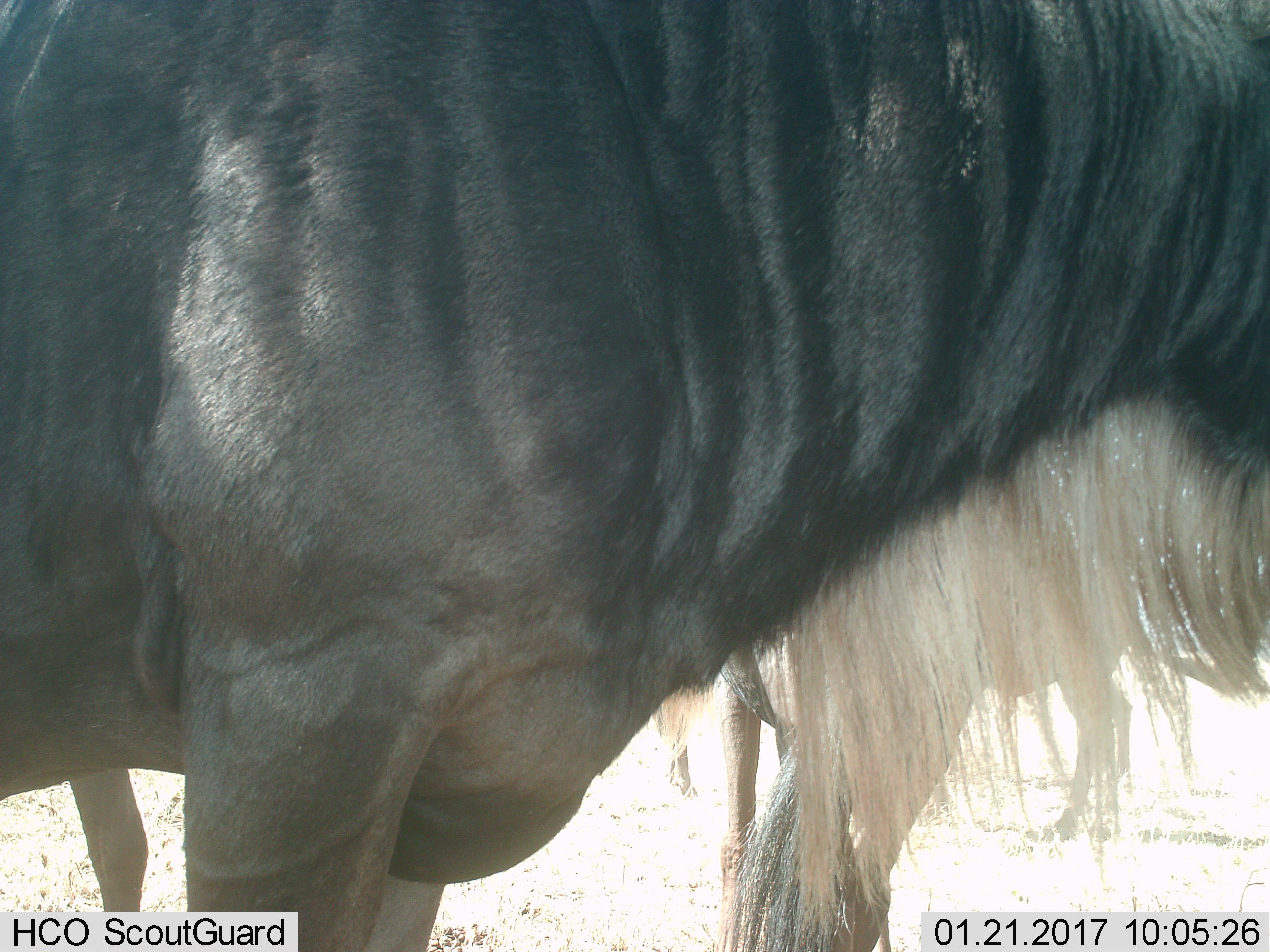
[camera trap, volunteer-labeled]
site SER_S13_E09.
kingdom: Animalia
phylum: Chordata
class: Mammalia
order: Artiodactyla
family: Bovidae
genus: Connochaetes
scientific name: Connochaetes taurinus taurinus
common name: blue wildebeest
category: wildebeestblue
Wildebeestblue (blue wildebeest) (Connochaetes taurinus taurinus), count 3. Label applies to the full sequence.